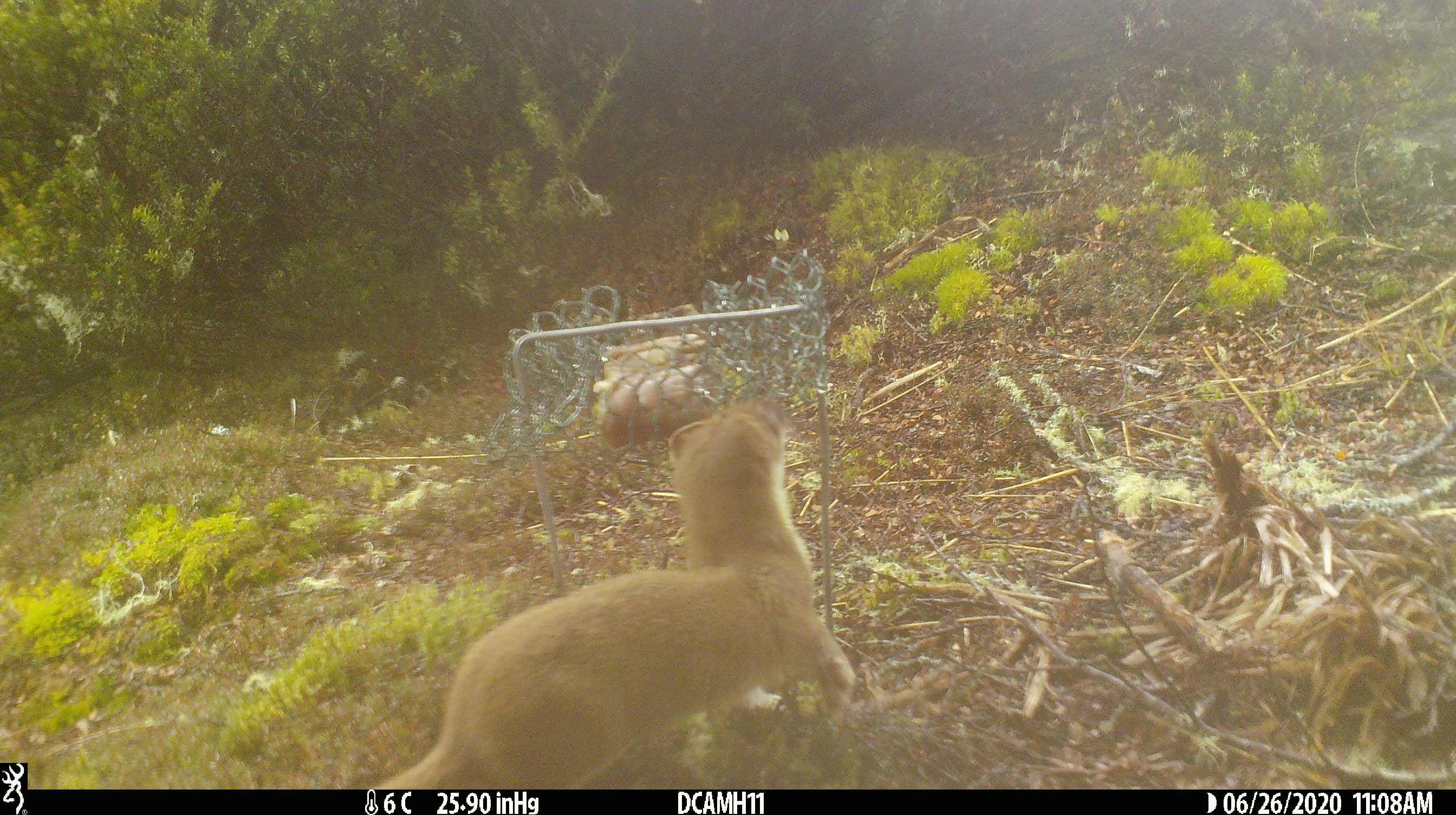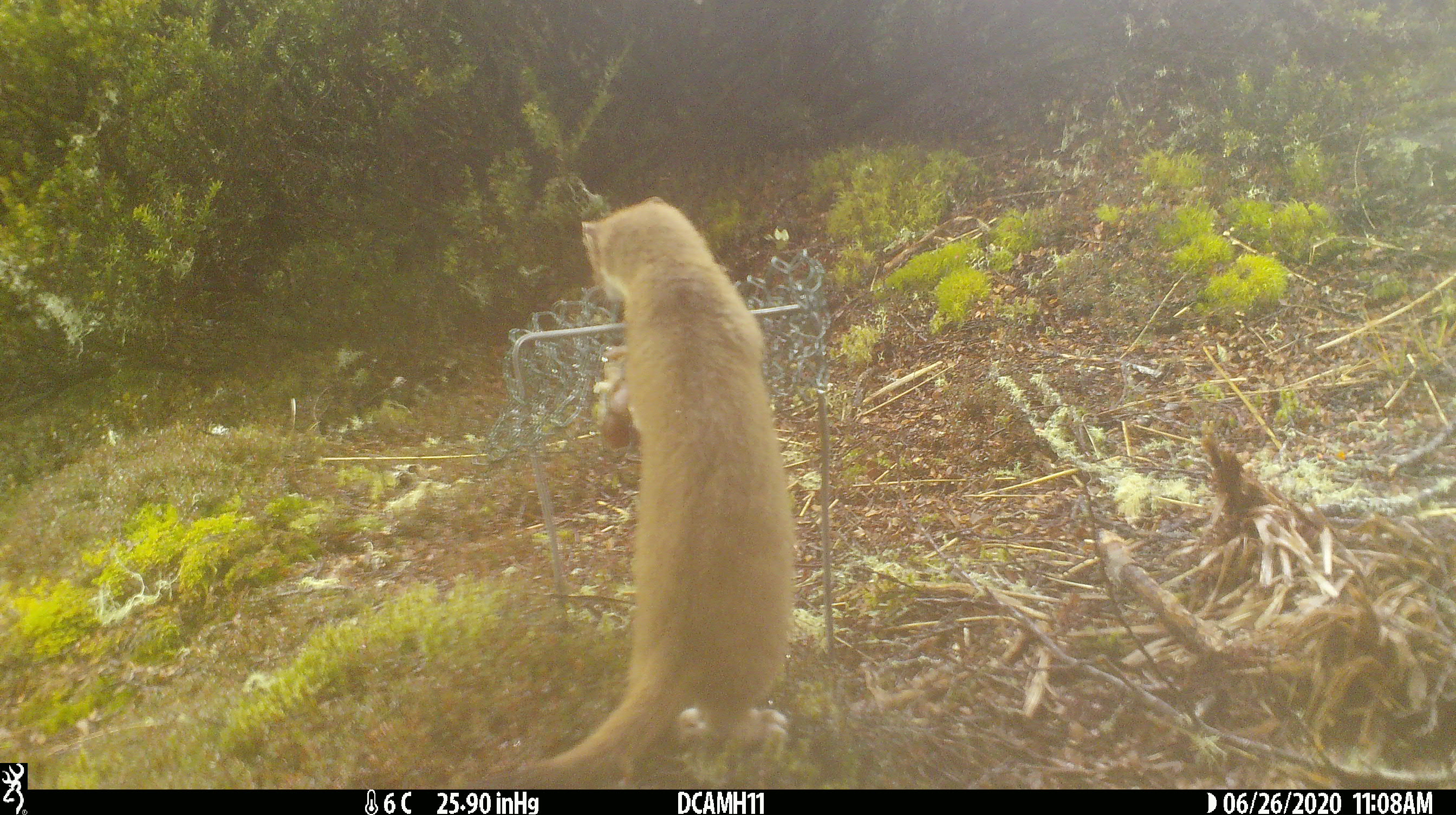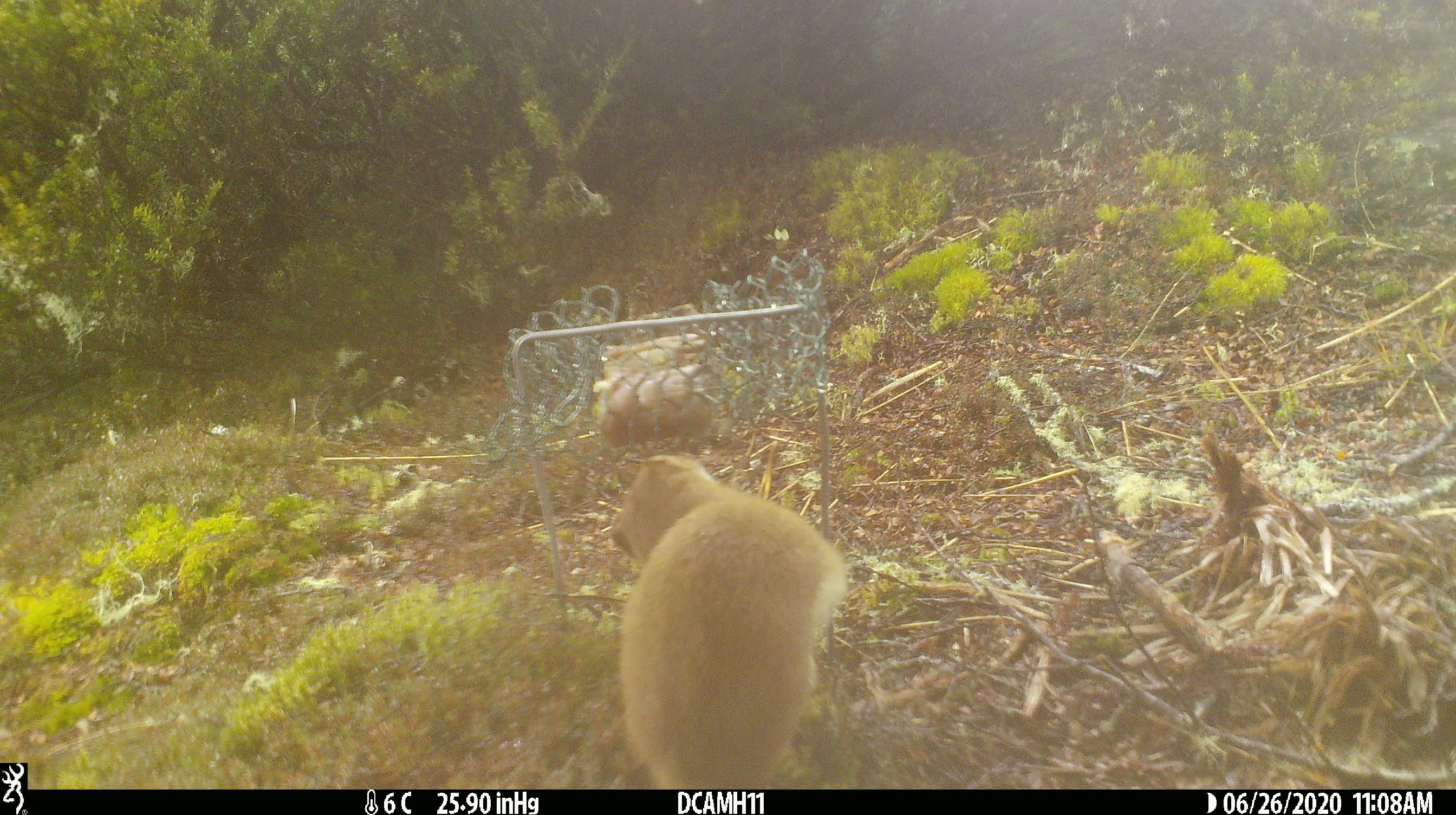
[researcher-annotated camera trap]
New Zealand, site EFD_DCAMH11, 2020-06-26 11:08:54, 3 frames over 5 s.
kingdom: Animalia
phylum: Chordata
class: Mammalia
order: Carnivora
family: Mustelidae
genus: Mustela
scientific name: Mustela erminea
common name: stoat